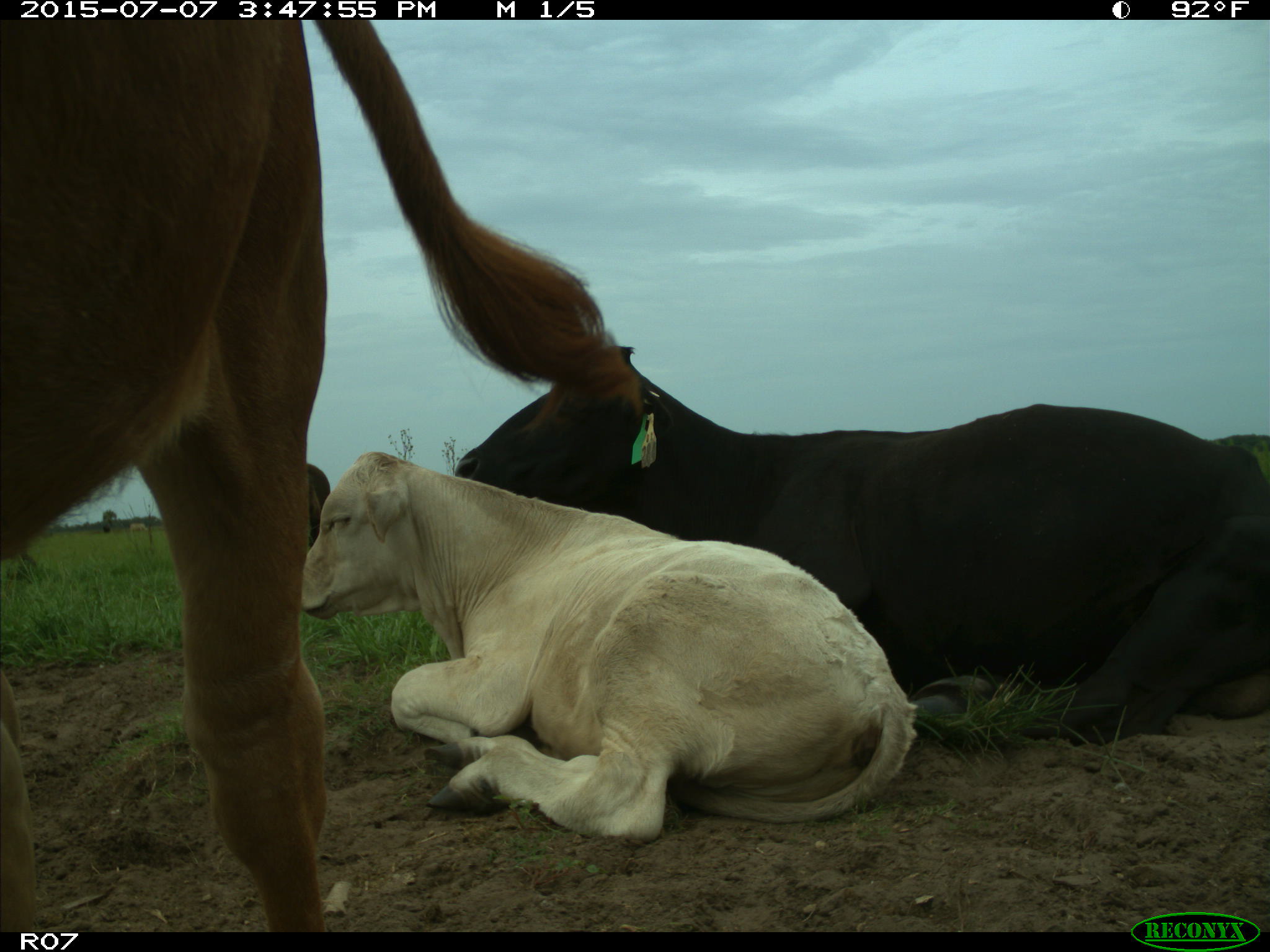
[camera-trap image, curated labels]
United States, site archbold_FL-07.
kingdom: Animalia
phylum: Chordata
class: Mammalia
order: Artiodactyla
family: Bovidae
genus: Bos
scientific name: Bos taurus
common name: domestic cow